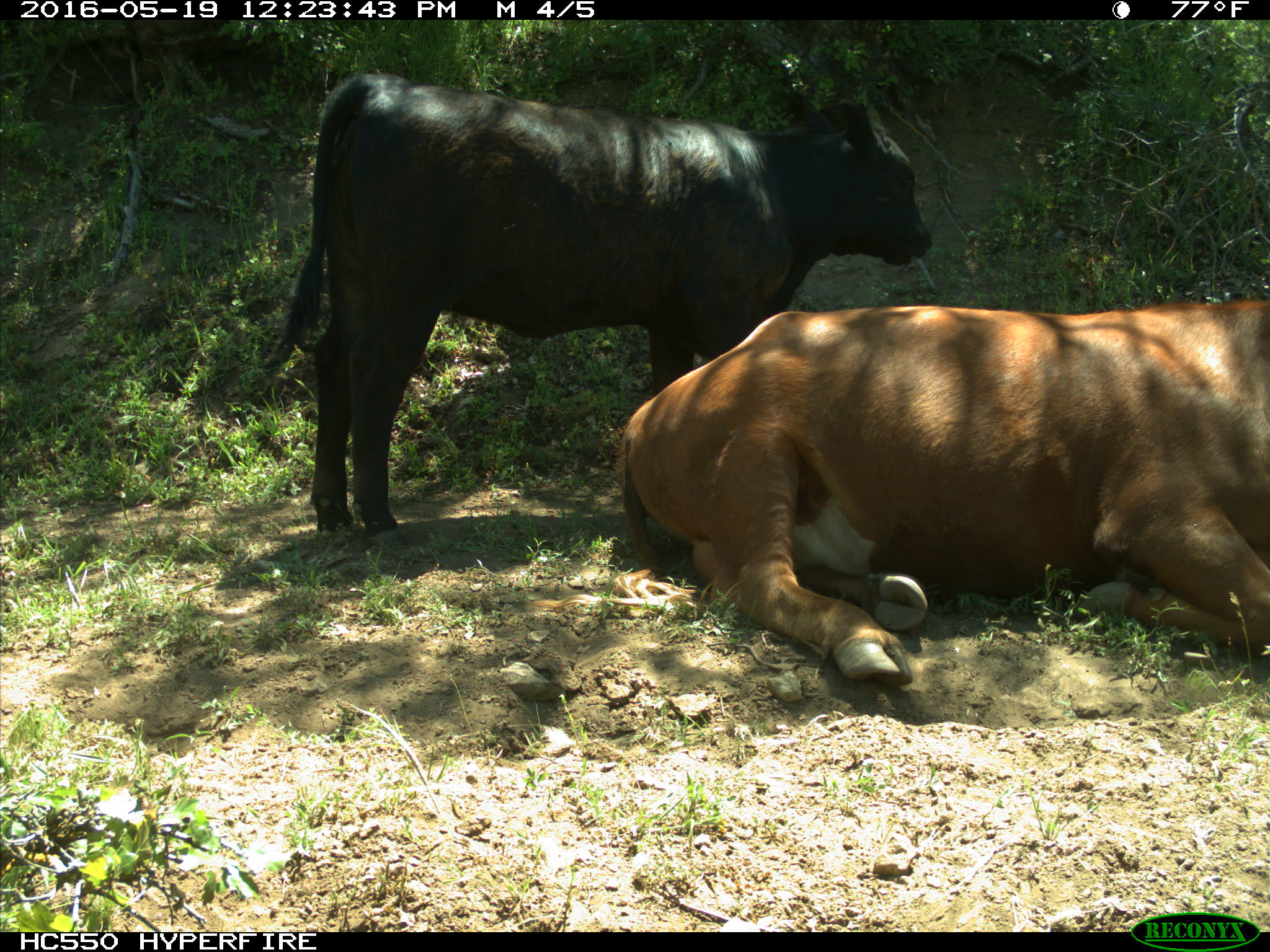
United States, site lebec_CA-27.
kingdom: Animalia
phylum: Chordata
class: Mammalia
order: Artiodactyla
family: Bovidae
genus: Bos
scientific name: Bos taurus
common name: domestic cow